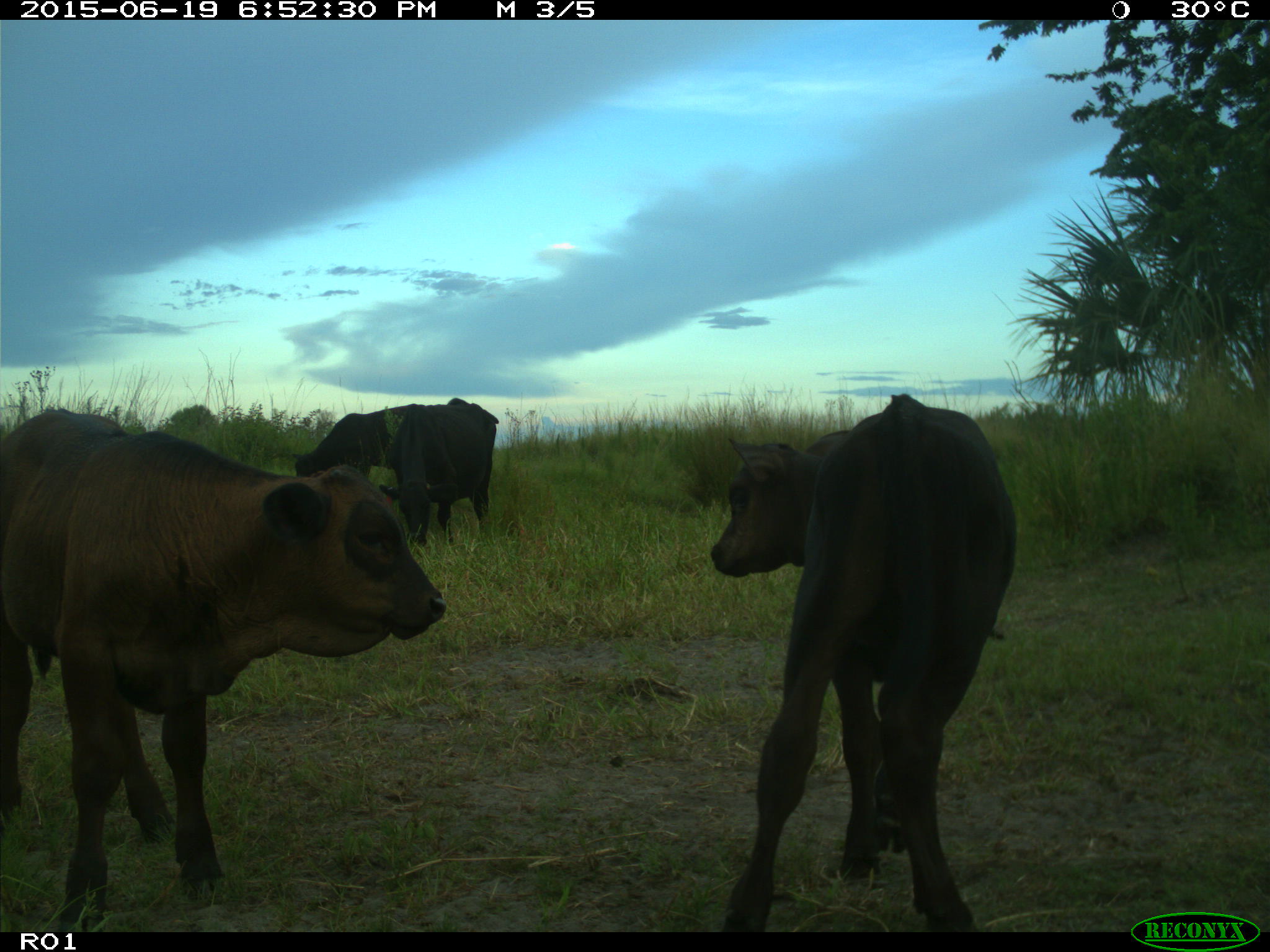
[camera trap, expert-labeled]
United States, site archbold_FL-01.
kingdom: Animalia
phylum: Chordata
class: Mammalia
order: Artiodactyla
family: Bovidae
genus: Bos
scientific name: Bos taurus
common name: domestic cow